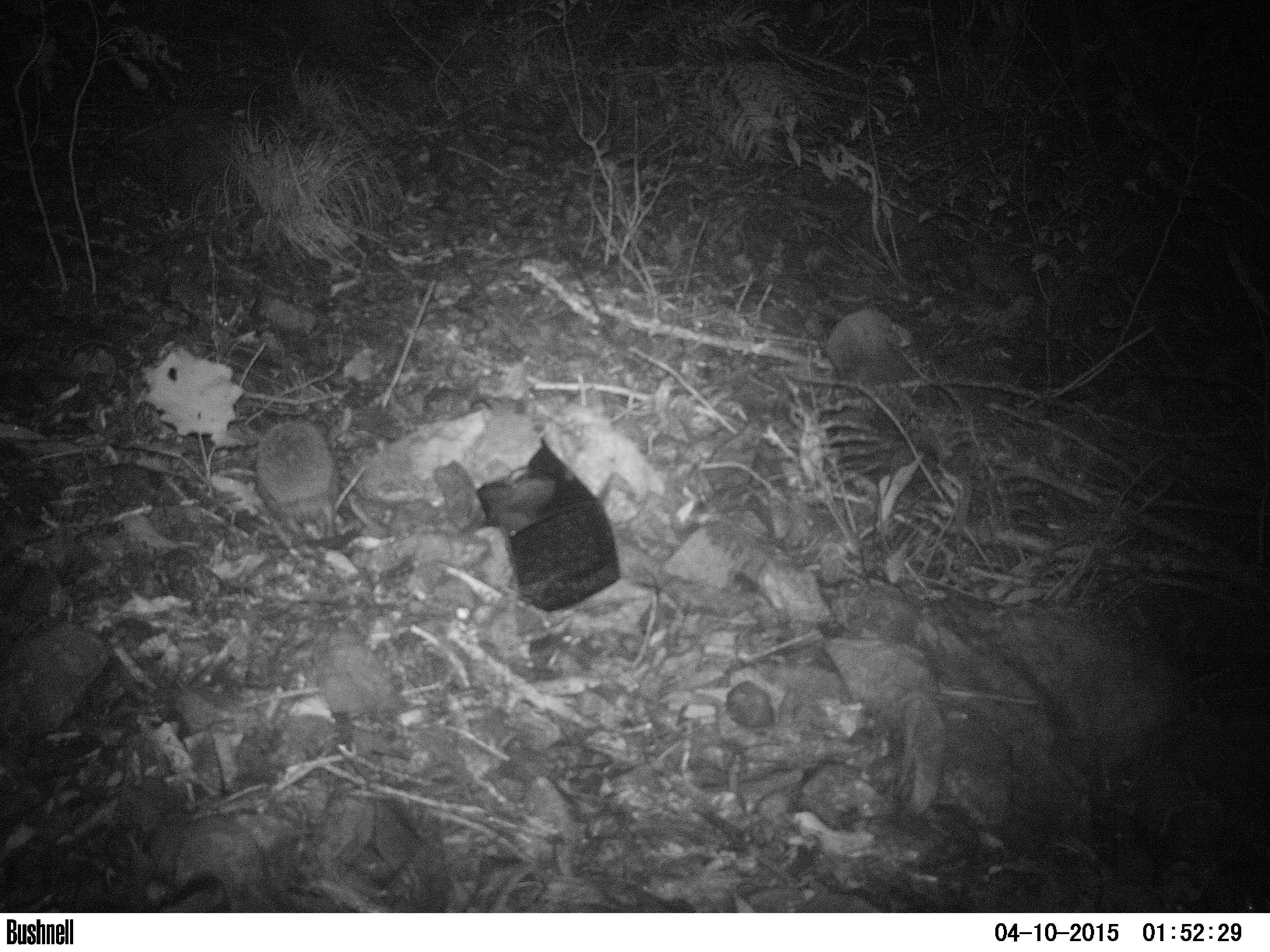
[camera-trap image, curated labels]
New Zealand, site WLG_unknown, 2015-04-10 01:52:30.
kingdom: Animalia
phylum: Chordata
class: Mammalia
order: Eulipotyphla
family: Erinaceidae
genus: Erinaceus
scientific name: Erinaceus europaeus europaeus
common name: european hedgehog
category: hedgehog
Hedgehog (european hedgehog) (Erinaceus europaeus europaeus).